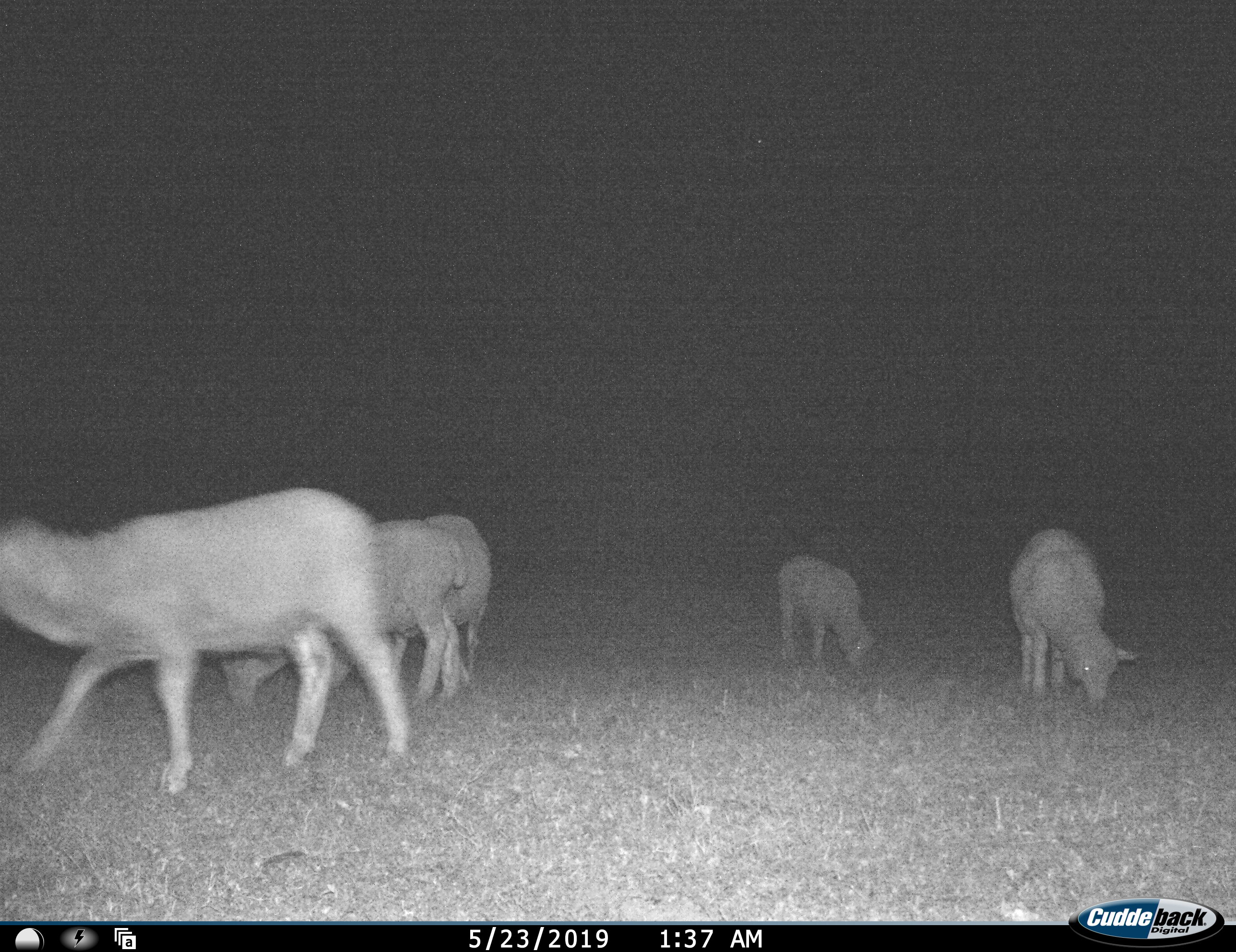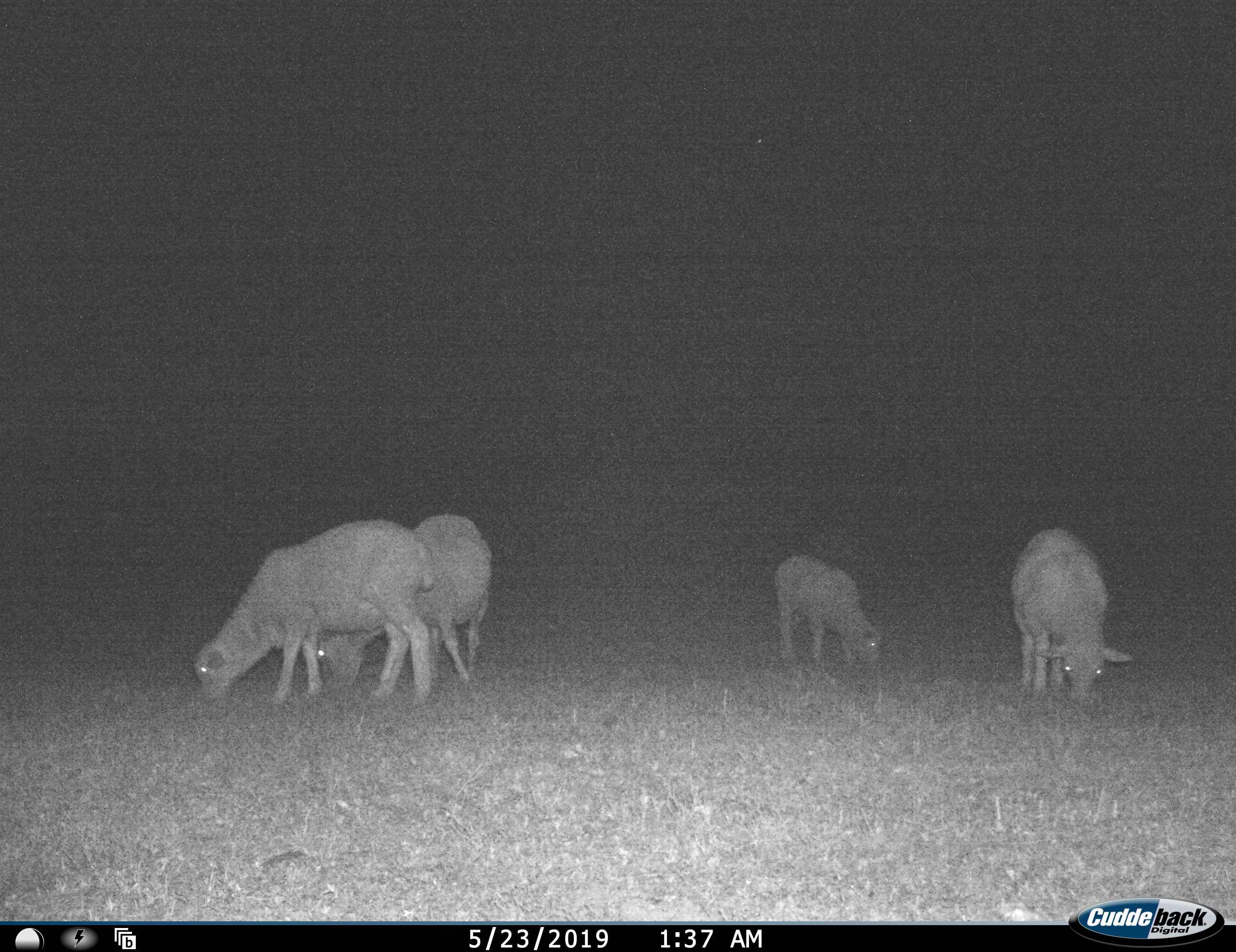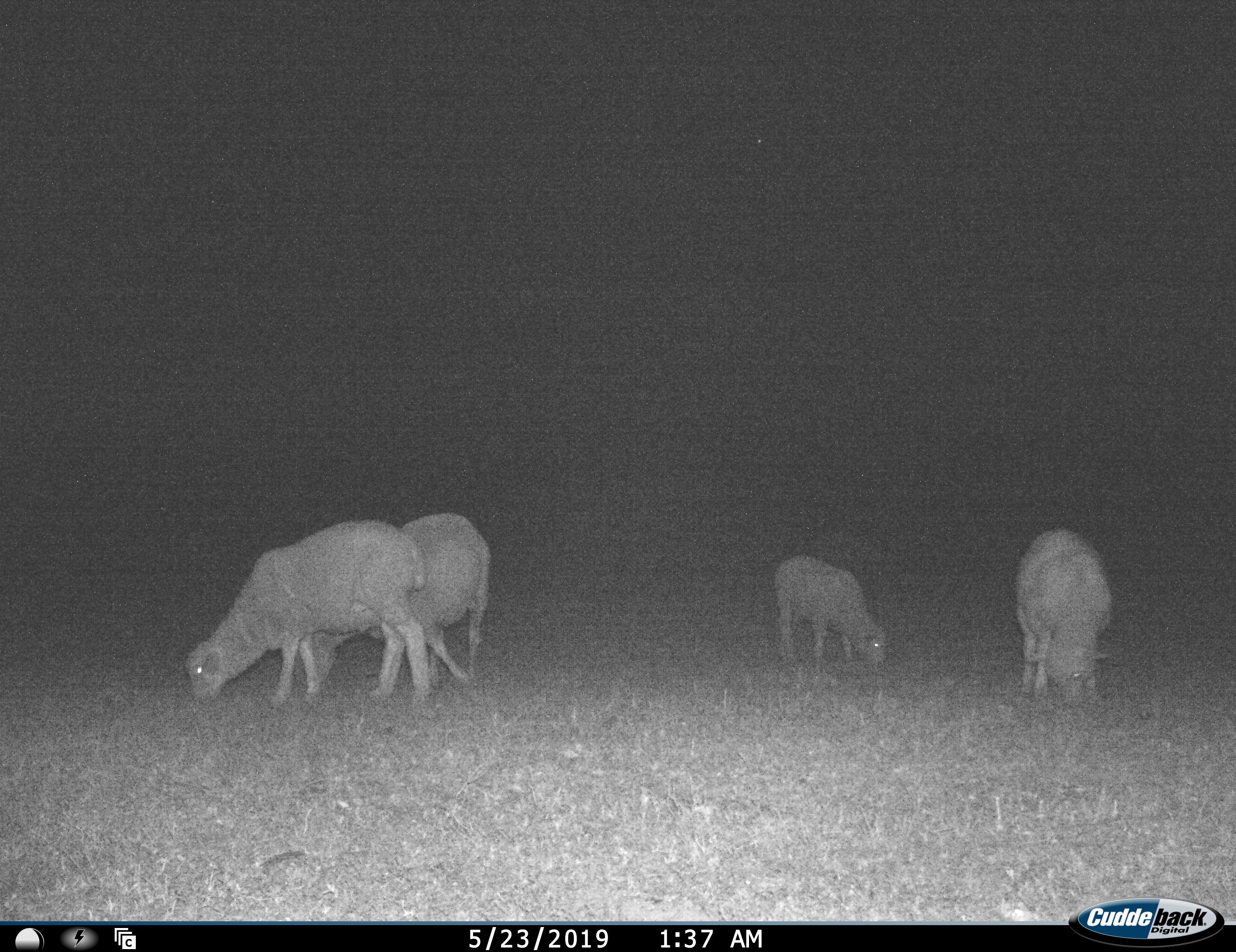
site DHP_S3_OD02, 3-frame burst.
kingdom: Animalia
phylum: Chordata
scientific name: Vertebrata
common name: domestic animal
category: domesticanimal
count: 5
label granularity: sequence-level